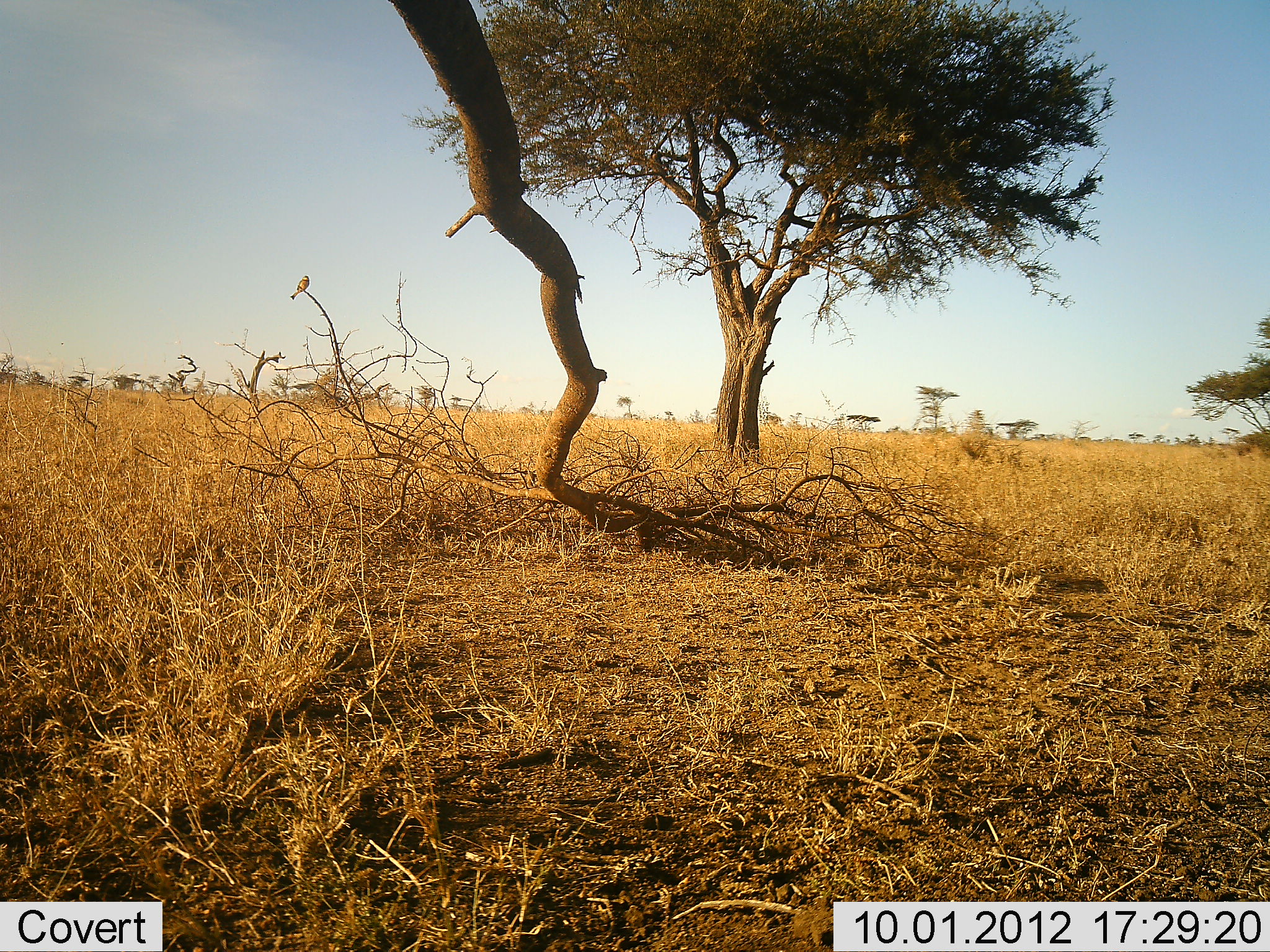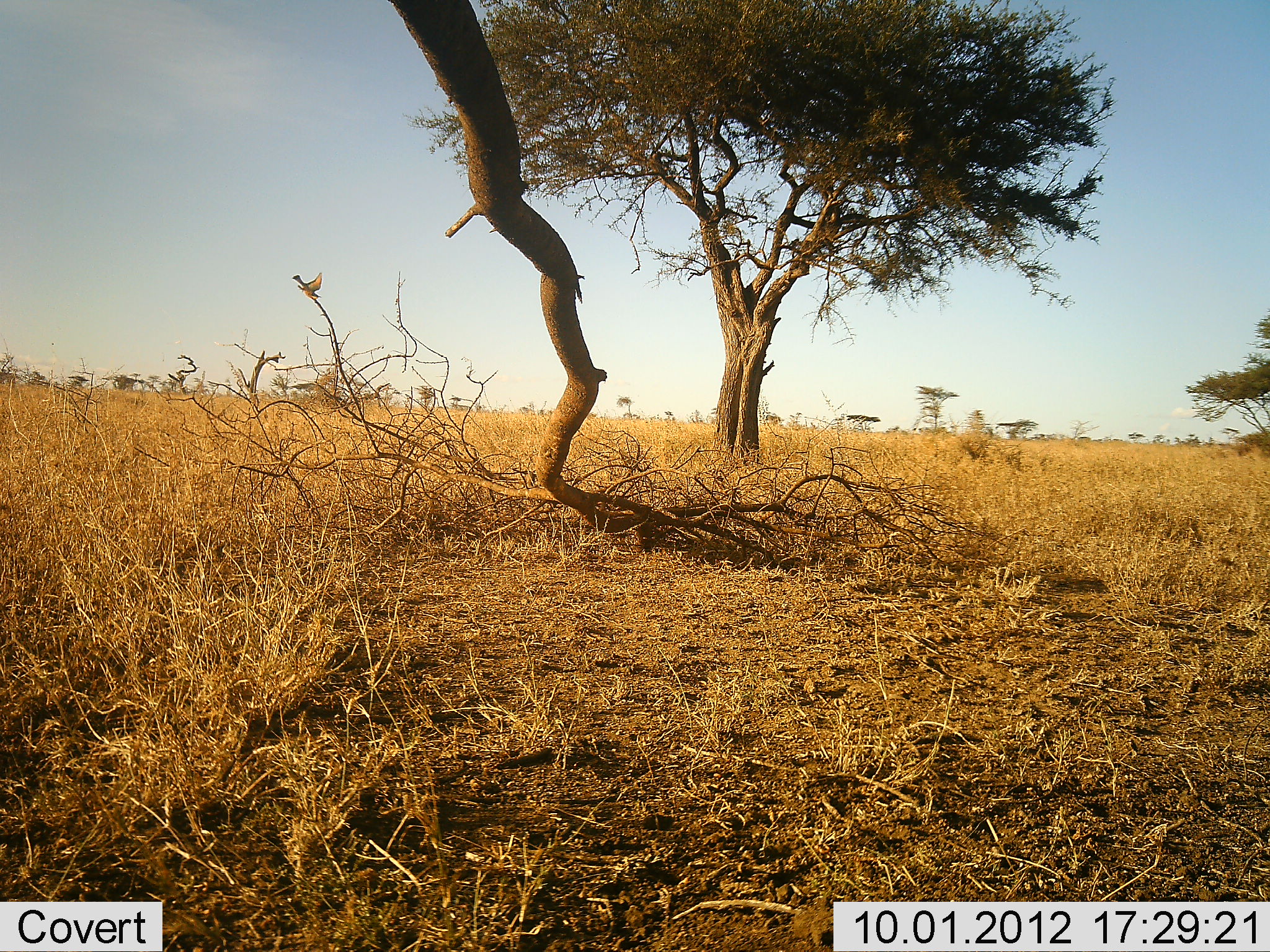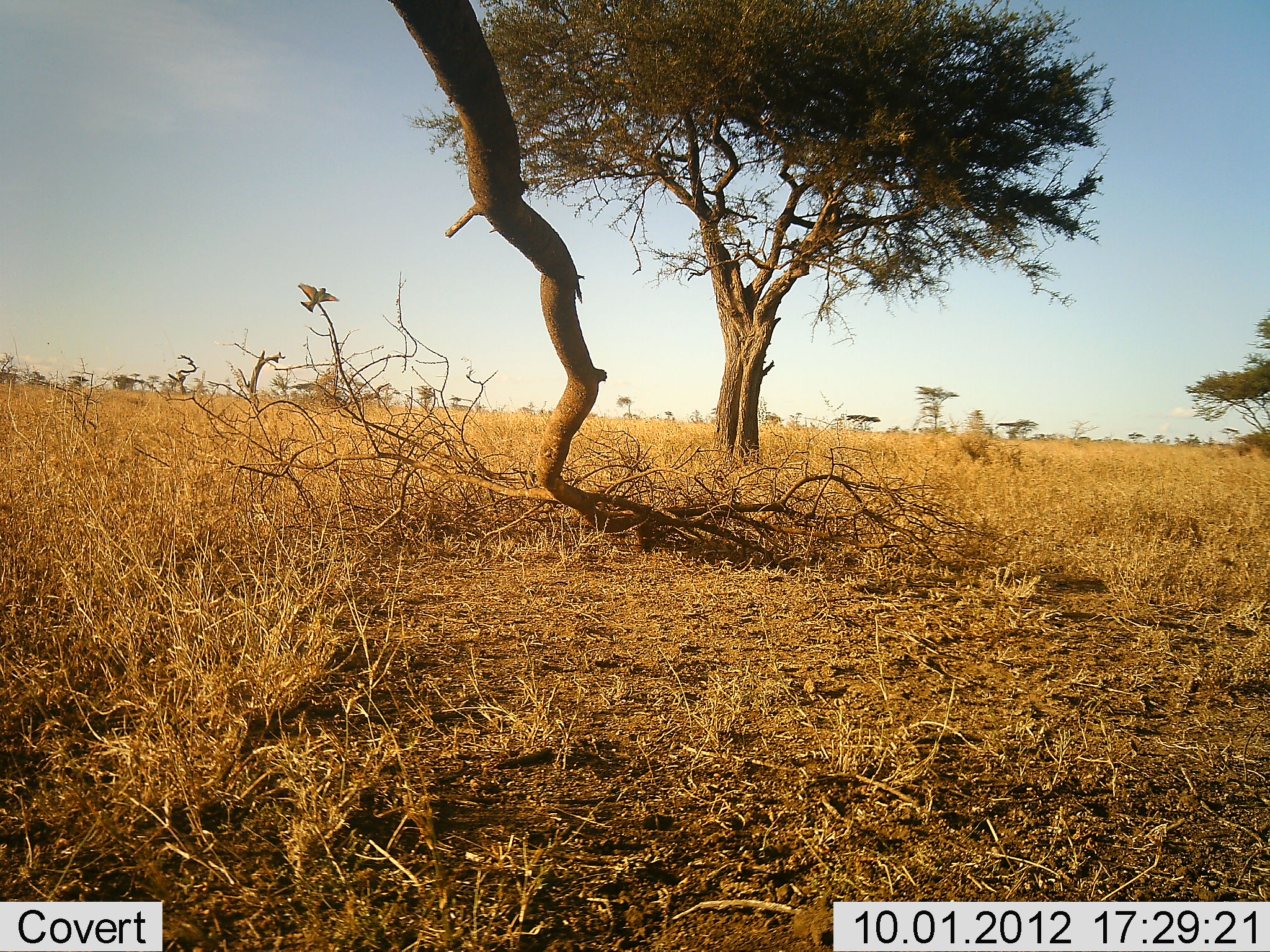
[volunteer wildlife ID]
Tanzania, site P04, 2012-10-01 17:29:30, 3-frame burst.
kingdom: Animalia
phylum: Chordata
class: Aves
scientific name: Aves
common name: bird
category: otherbird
Otherbird (bird) (Aves), count 1. Behavior (volunteer vote fractions): standing 10%, resting 20%, moving 70%, interacting 0%. Young present (vote fraction): 0%. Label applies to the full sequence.